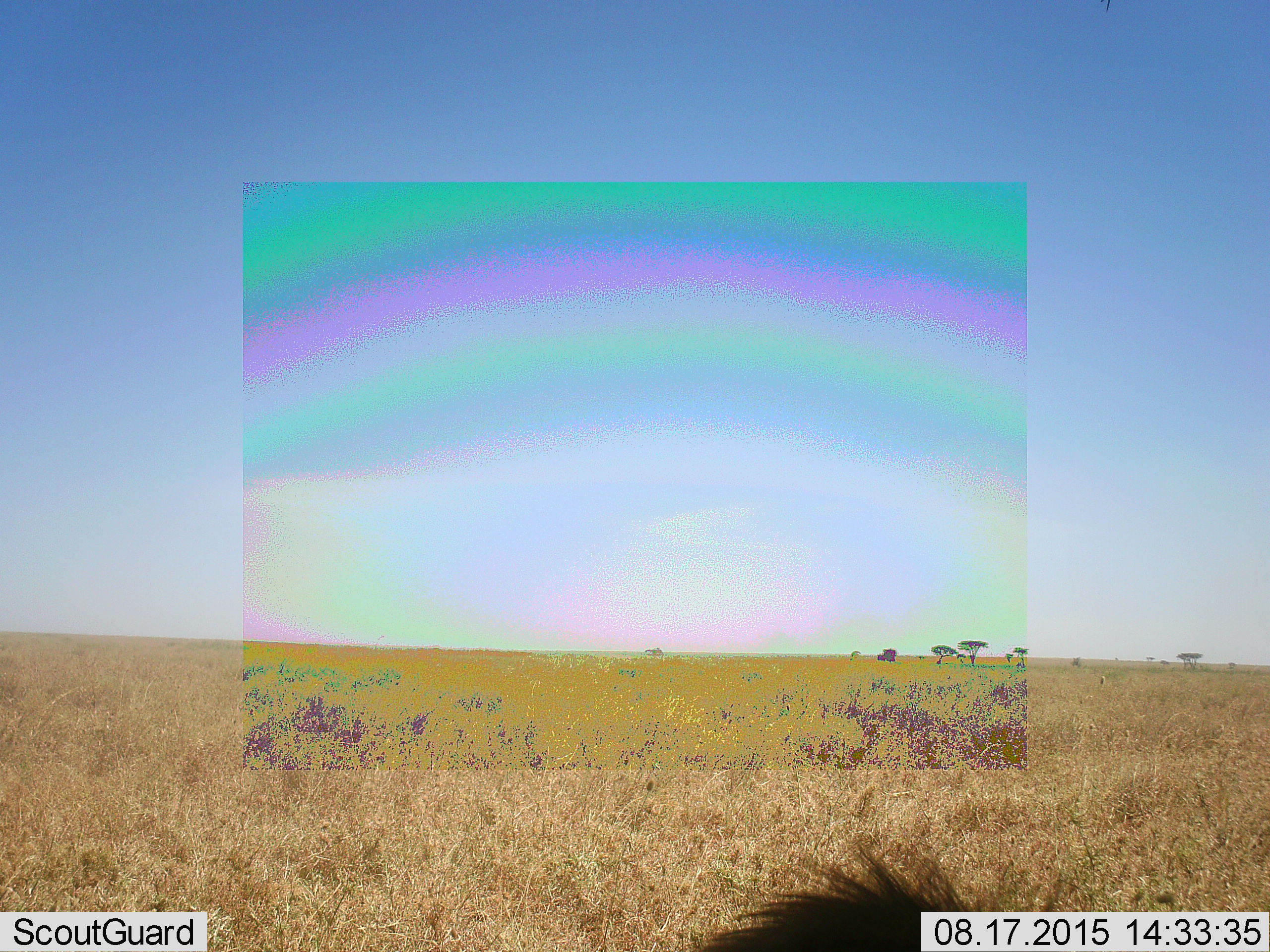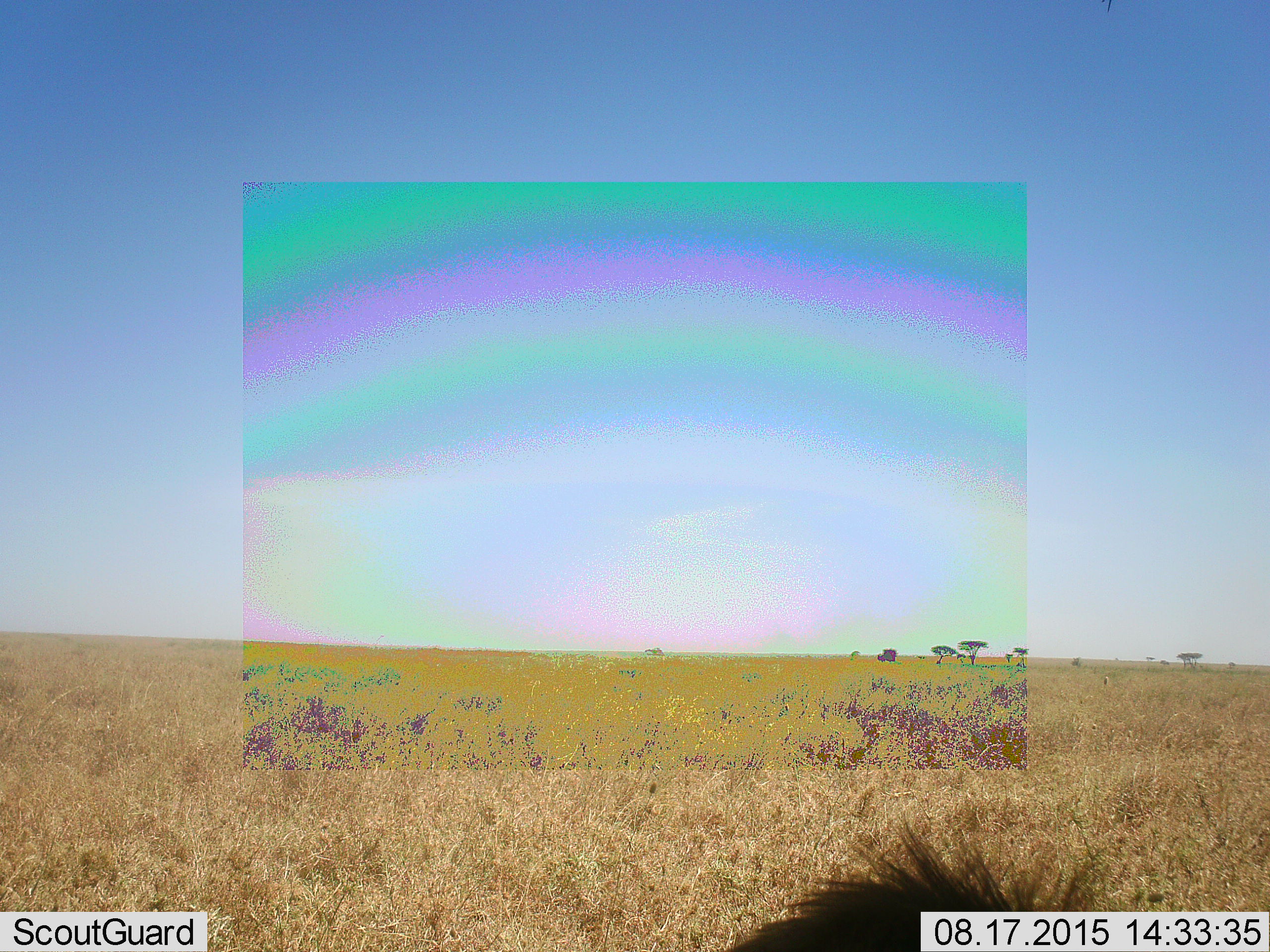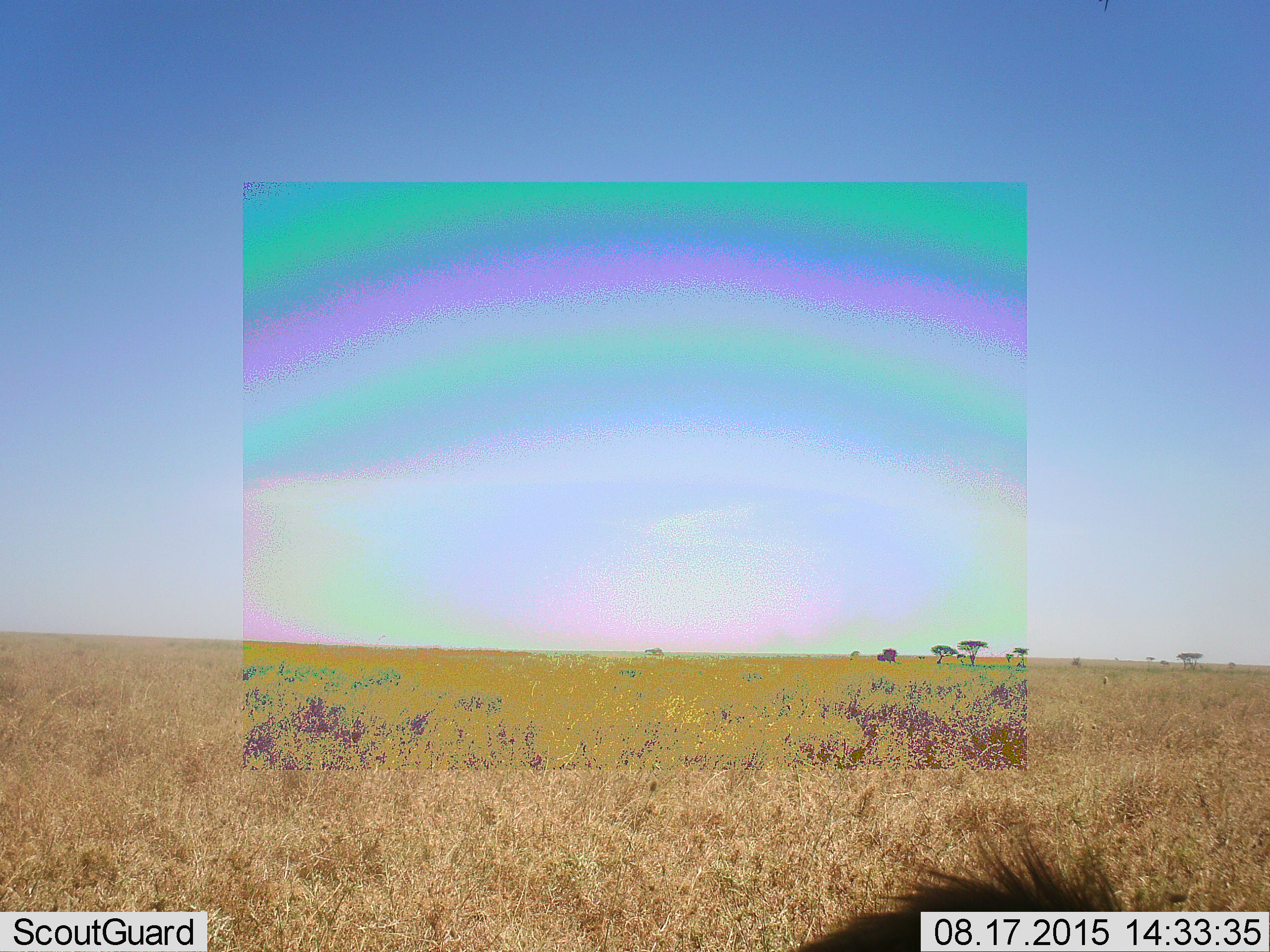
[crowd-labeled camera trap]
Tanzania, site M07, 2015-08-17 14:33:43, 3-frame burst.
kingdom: Animalia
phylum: Chordata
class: Mammalia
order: Carnivora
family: Felidae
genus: Panthera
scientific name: Panthera leo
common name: lion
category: lionmale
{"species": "lionmale (lion) (Panthera leo)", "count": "1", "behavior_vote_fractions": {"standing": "0%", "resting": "100%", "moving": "0%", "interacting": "0%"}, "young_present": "0%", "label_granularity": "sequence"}